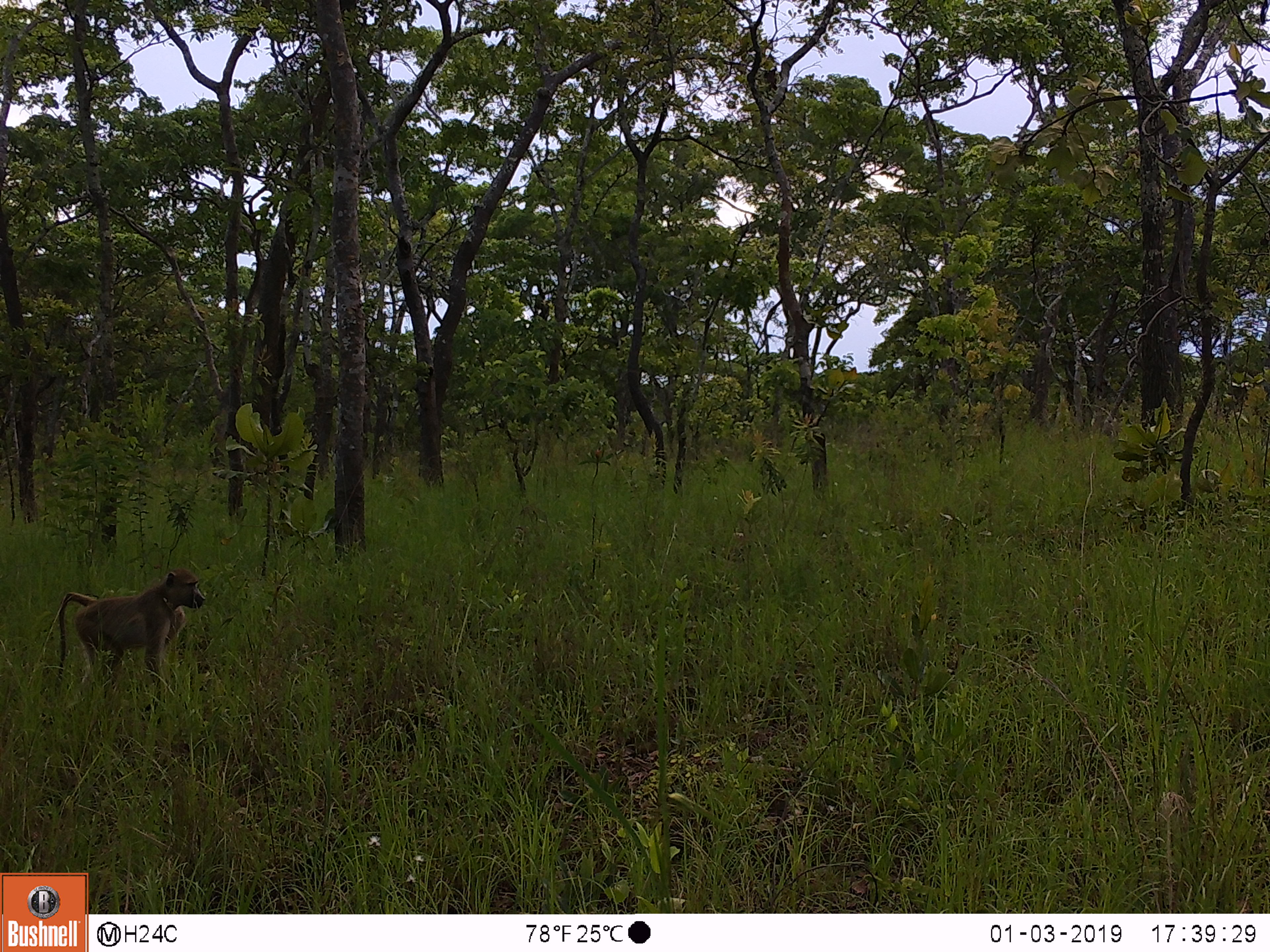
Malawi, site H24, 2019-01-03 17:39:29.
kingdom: Animalia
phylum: Chordata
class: Mammalia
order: Primates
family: Cercopithecidae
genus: Papio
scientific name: Papio cynocephalus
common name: yellow baboon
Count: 1.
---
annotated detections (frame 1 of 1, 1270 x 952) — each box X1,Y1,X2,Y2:
yellow baboon: 50,566,214,692